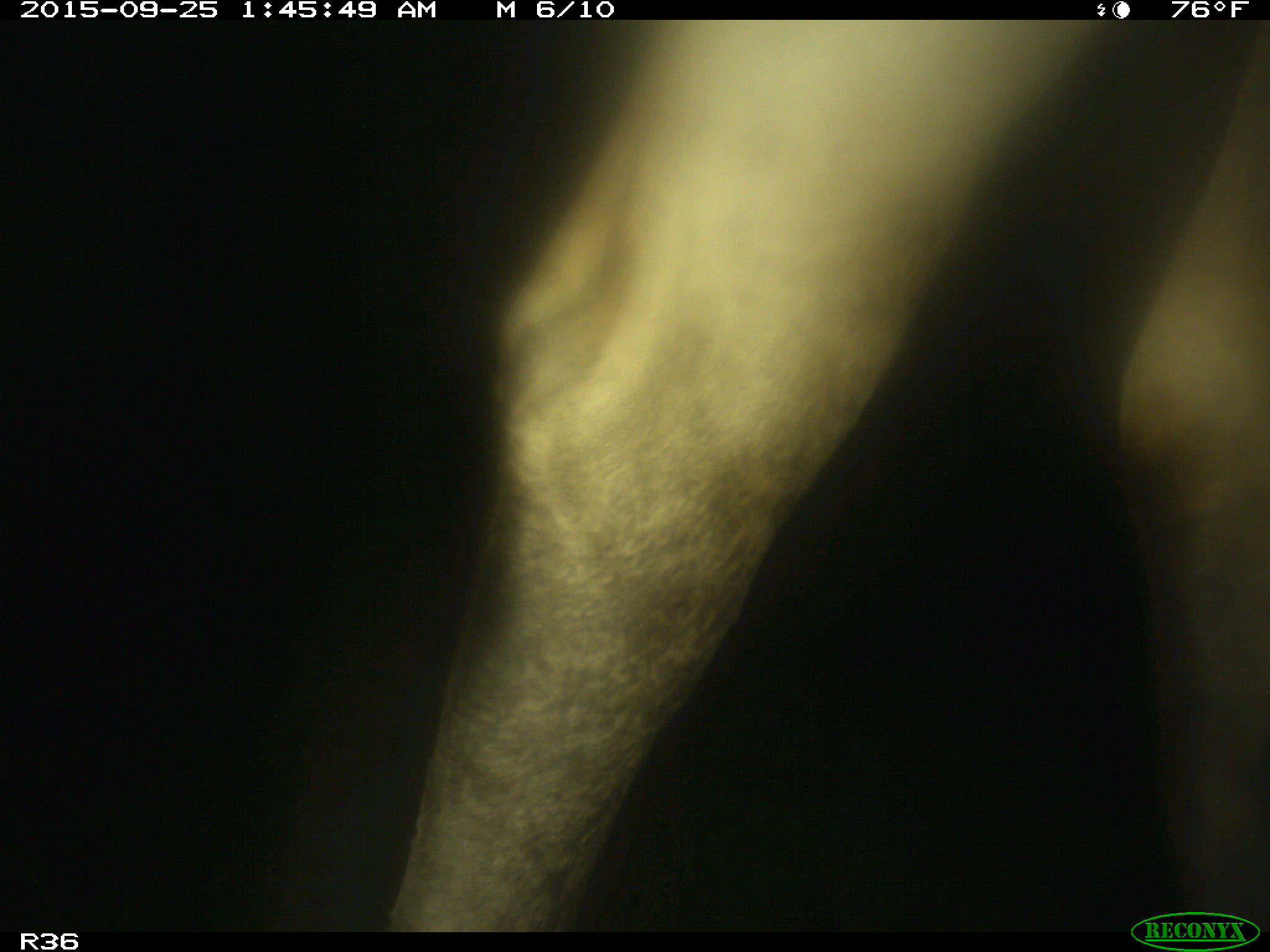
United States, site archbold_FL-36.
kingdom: Animalia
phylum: Chordata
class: Mammalia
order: Artiodactyla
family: Bovidae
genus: Bos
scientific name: Bos taurus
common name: domestic cow